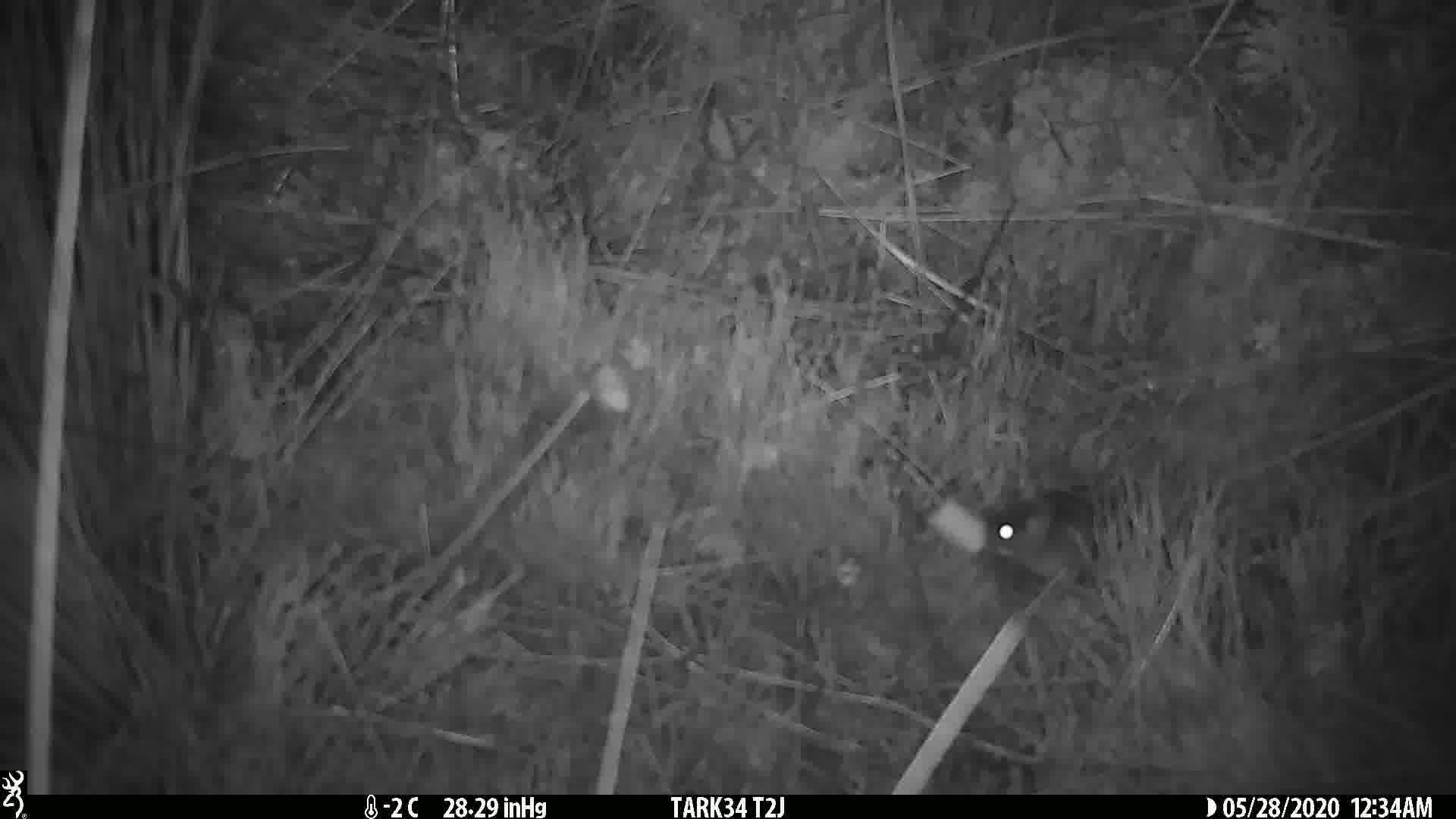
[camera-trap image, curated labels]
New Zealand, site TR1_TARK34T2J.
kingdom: Animalia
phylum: Chordata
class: Mammalia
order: Rodentia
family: Muridae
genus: Mus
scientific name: Mus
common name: mouse